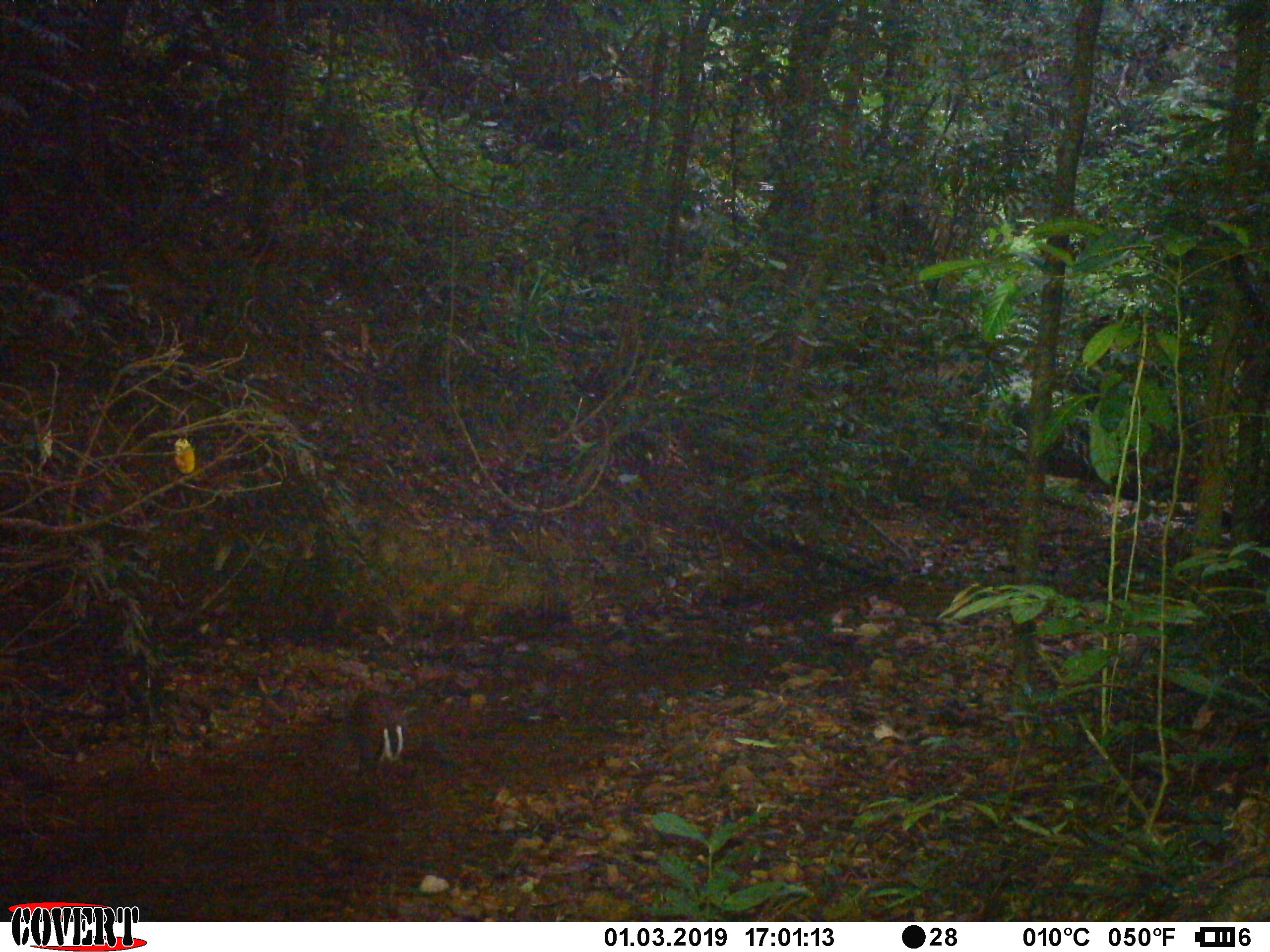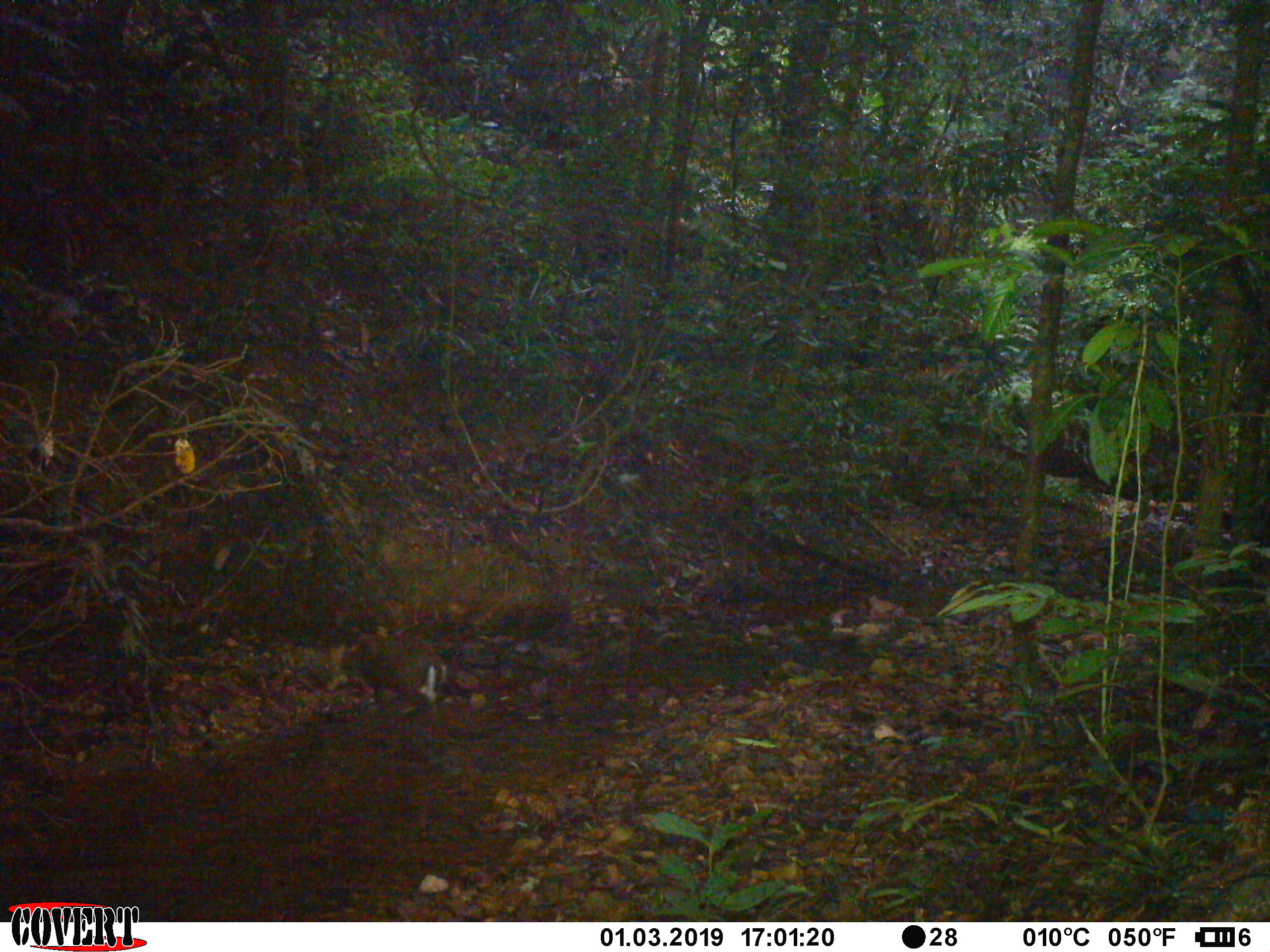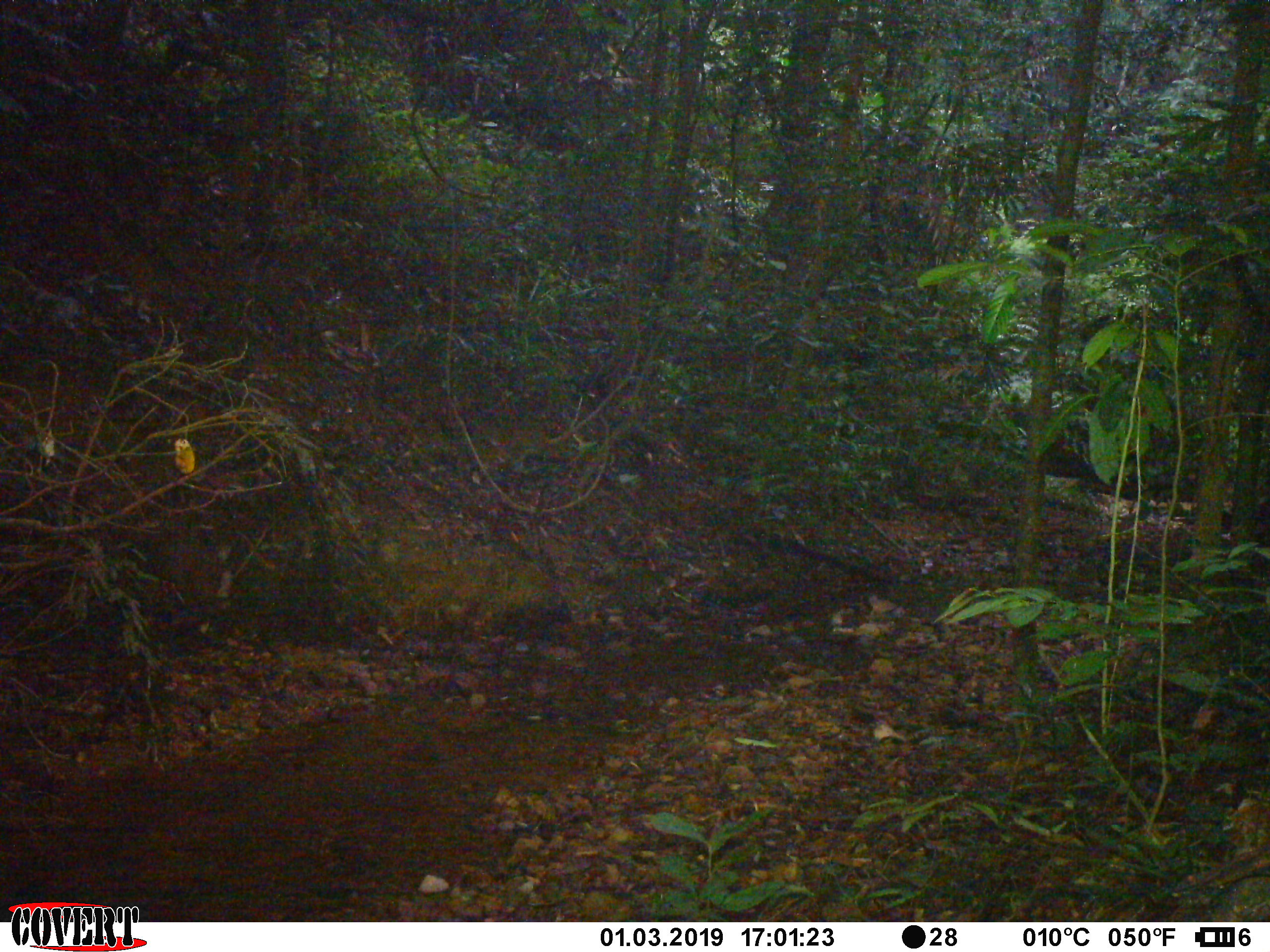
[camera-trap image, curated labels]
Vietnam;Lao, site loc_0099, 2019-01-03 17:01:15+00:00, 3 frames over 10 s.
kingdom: Animalia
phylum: Chordata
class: Mammalia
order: Artiodactyla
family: Cervidae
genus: Muntiacus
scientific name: Muntiacus rooseveltorum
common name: roosevelt's muntjac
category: roosevelts muntjac group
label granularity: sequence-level